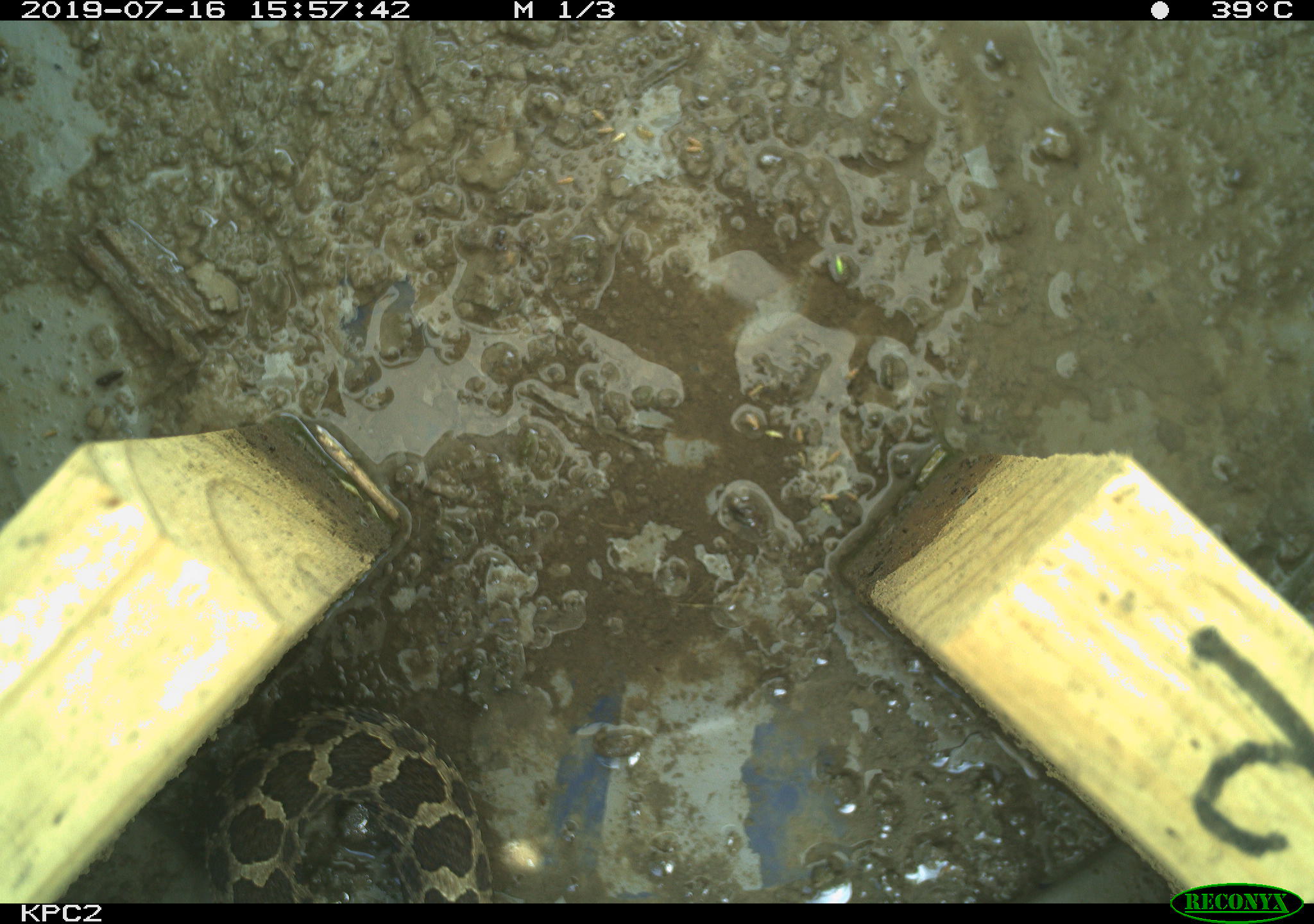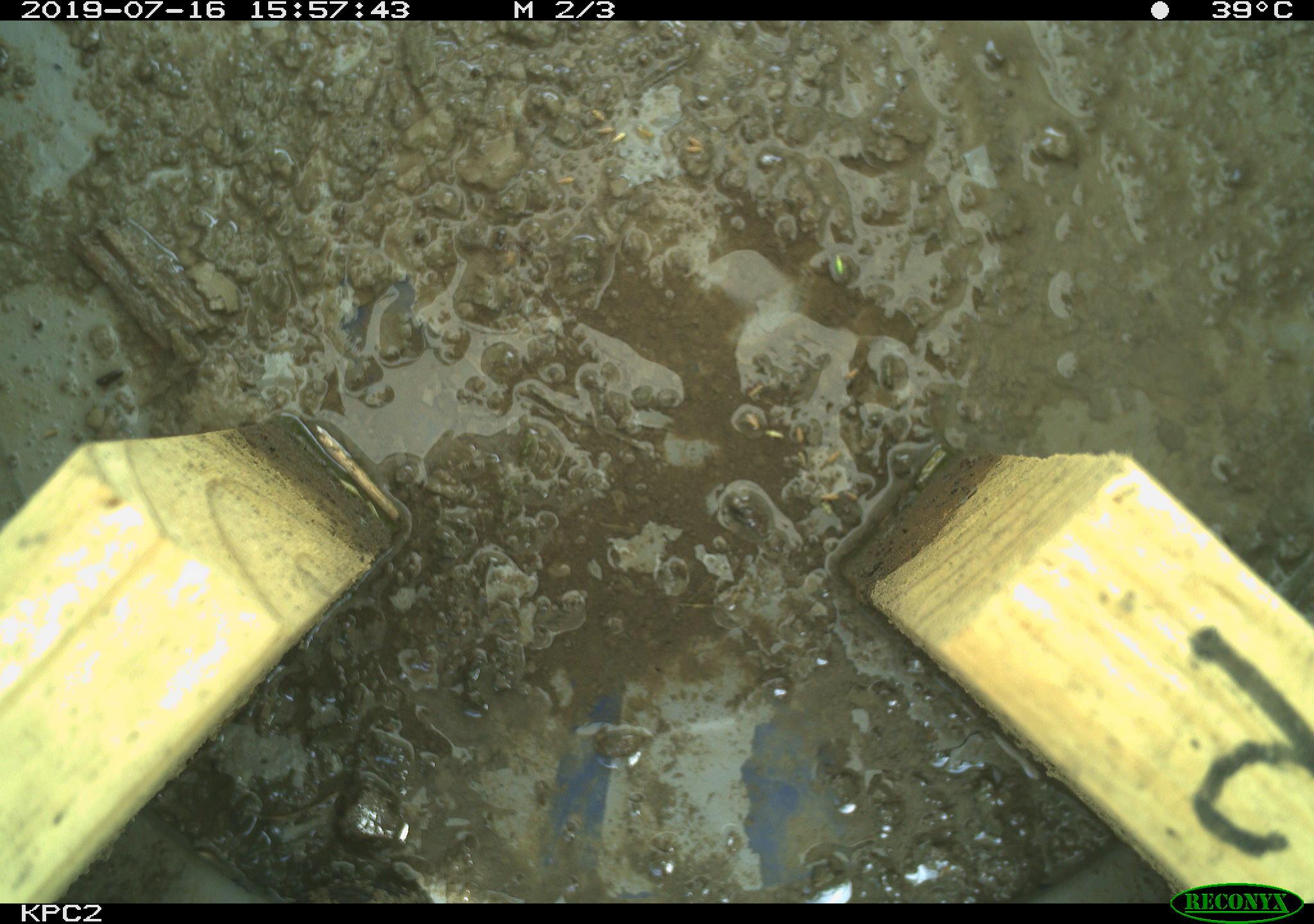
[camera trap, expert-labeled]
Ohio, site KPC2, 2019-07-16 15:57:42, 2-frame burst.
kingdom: Animalia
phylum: Chordata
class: Reptilia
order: Squamata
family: Viperidae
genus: Sistrurus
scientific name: Sistrurus catenatus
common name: eastern massasauga